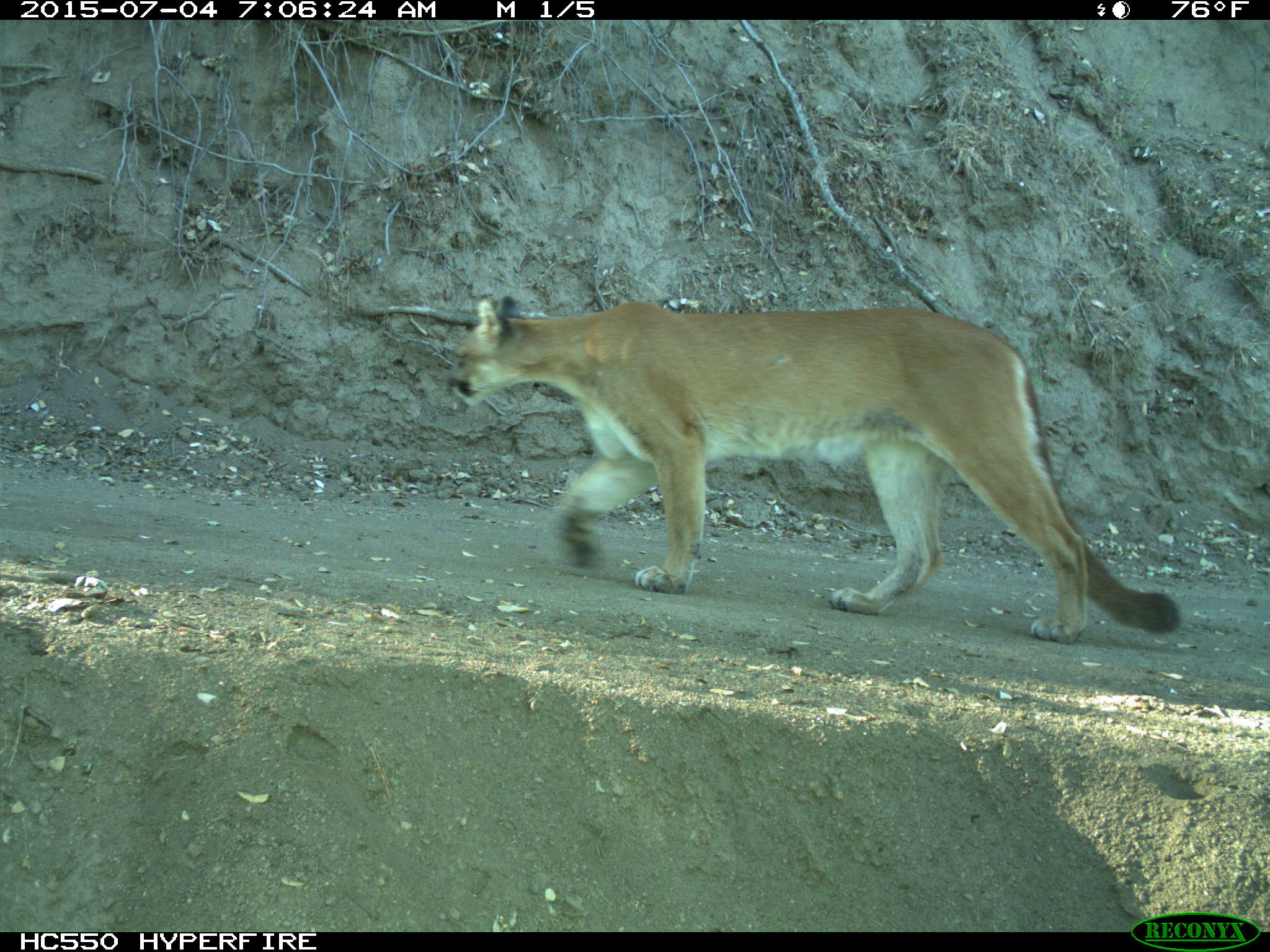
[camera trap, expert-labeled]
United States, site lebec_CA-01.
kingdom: Animalia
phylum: Chordata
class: Mammalia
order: Carnivora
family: Felidae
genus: Puma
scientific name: Puma concolor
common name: mountain lion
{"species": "Puma concolor (mountain lion)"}